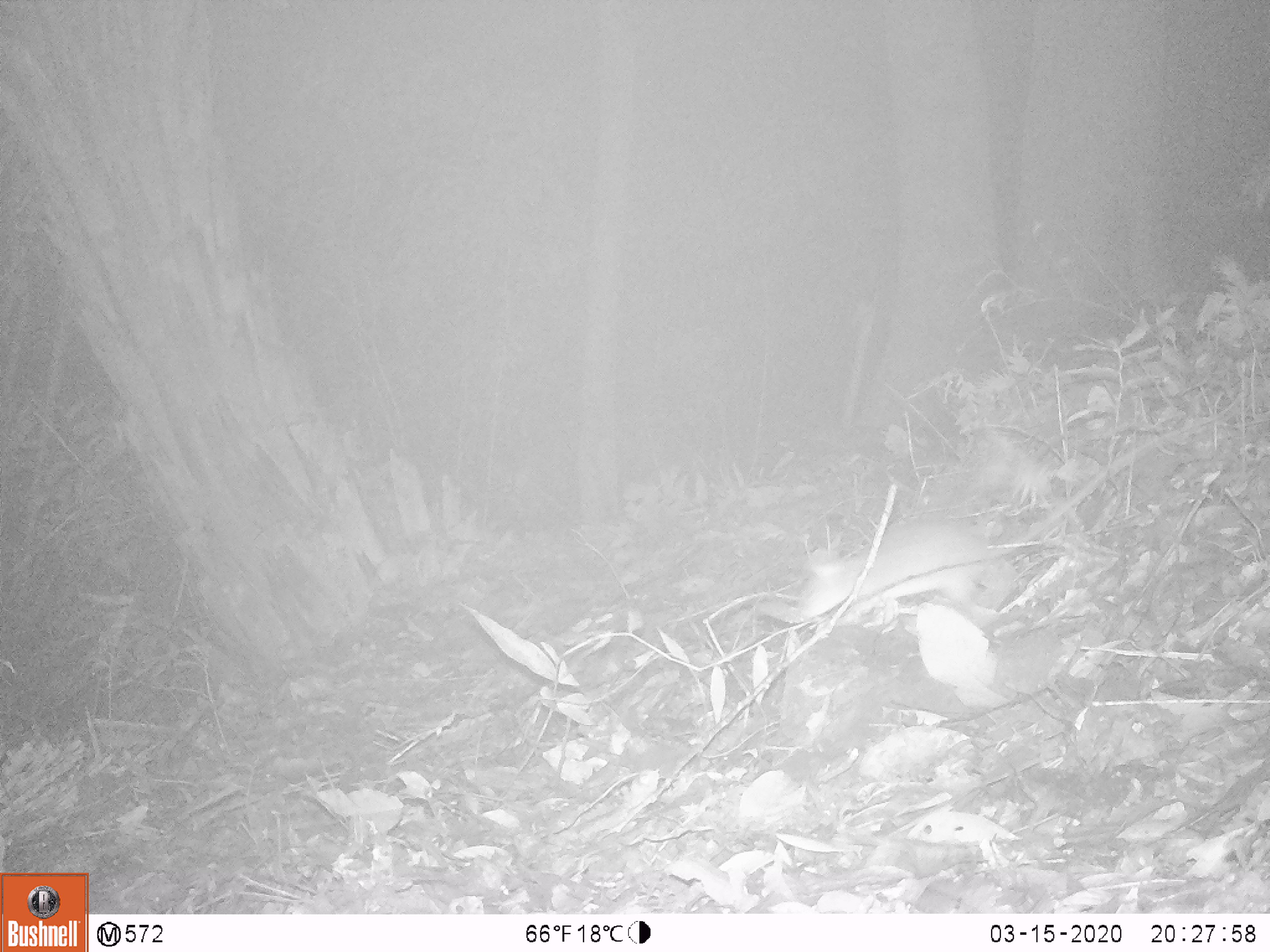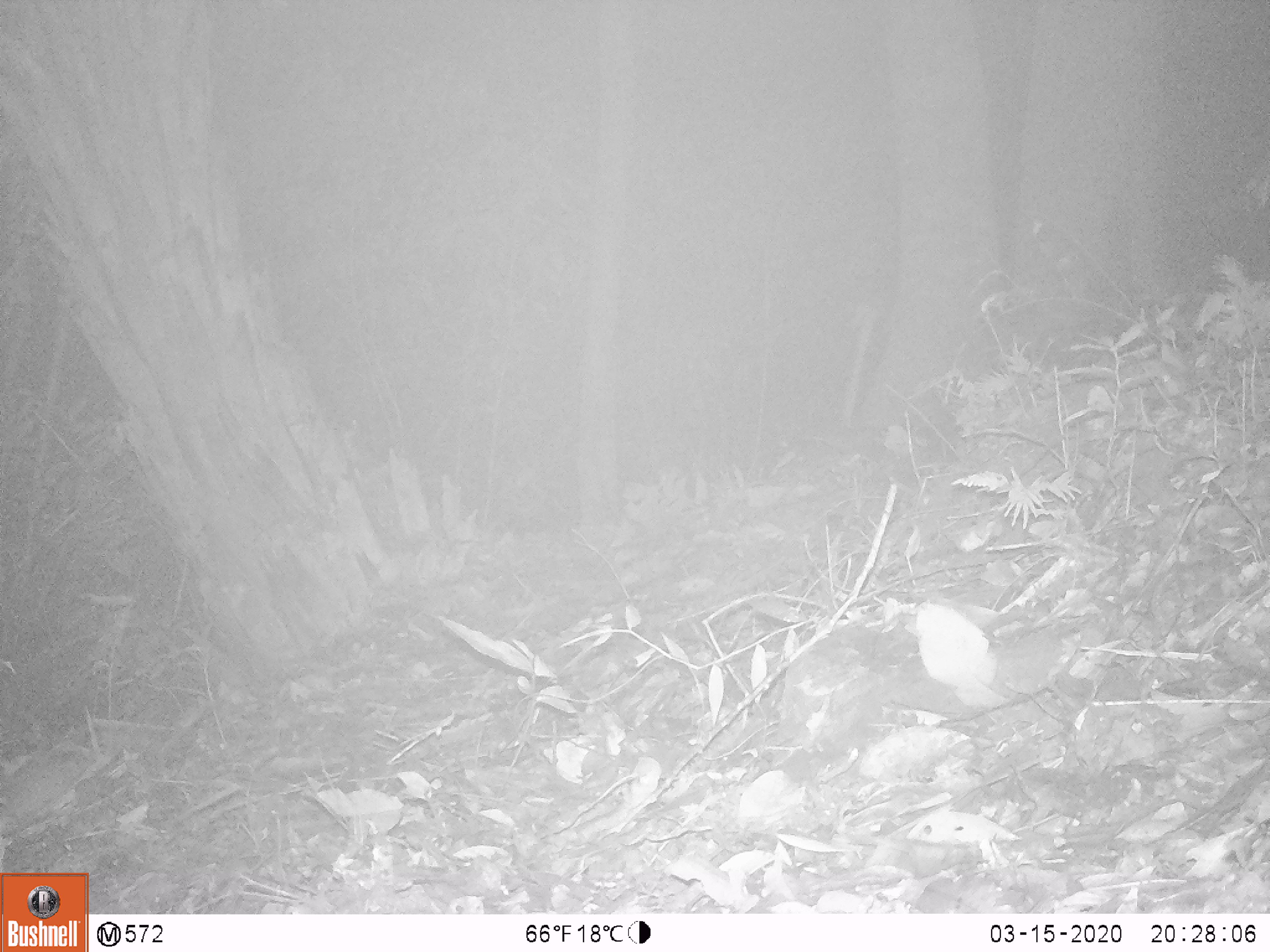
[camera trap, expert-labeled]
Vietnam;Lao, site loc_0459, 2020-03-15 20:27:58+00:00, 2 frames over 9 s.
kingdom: Animalia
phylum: Chordata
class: Mammalia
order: Rodentia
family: Muridae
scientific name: Muridae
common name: old-world mice and rats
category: unidentified murid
Unidentified murid (old-world mice and rats) (Muridae). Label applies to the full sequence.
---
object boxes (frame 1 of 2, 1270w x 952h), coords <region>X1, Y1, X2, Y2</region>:
unidentified murid: <region>796, 443, 1054, 619</region>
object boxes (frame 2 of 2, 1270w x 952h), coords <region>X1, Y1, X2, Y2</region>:
unidentified murid: <region>0, 742, 95, 837</region>